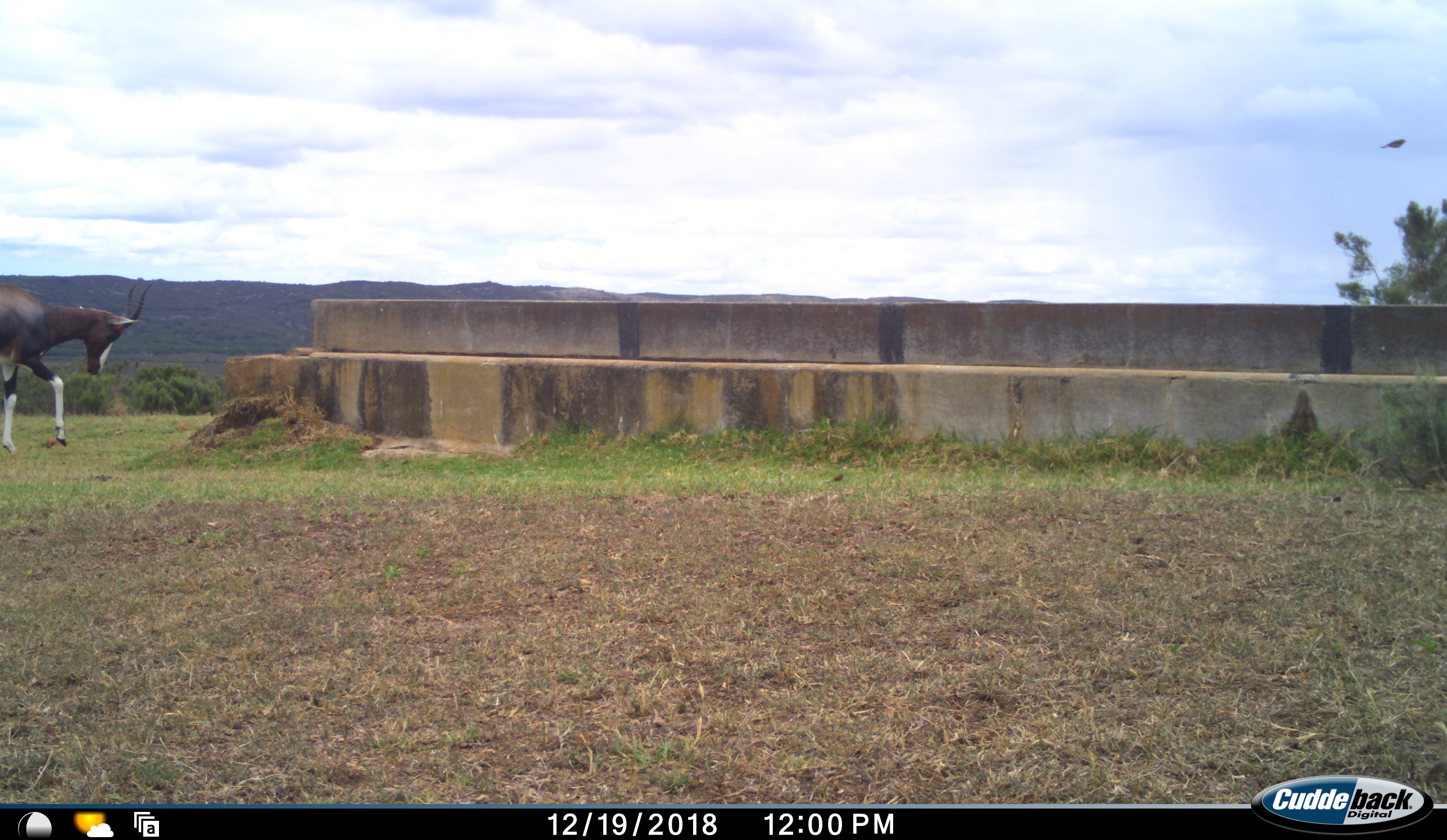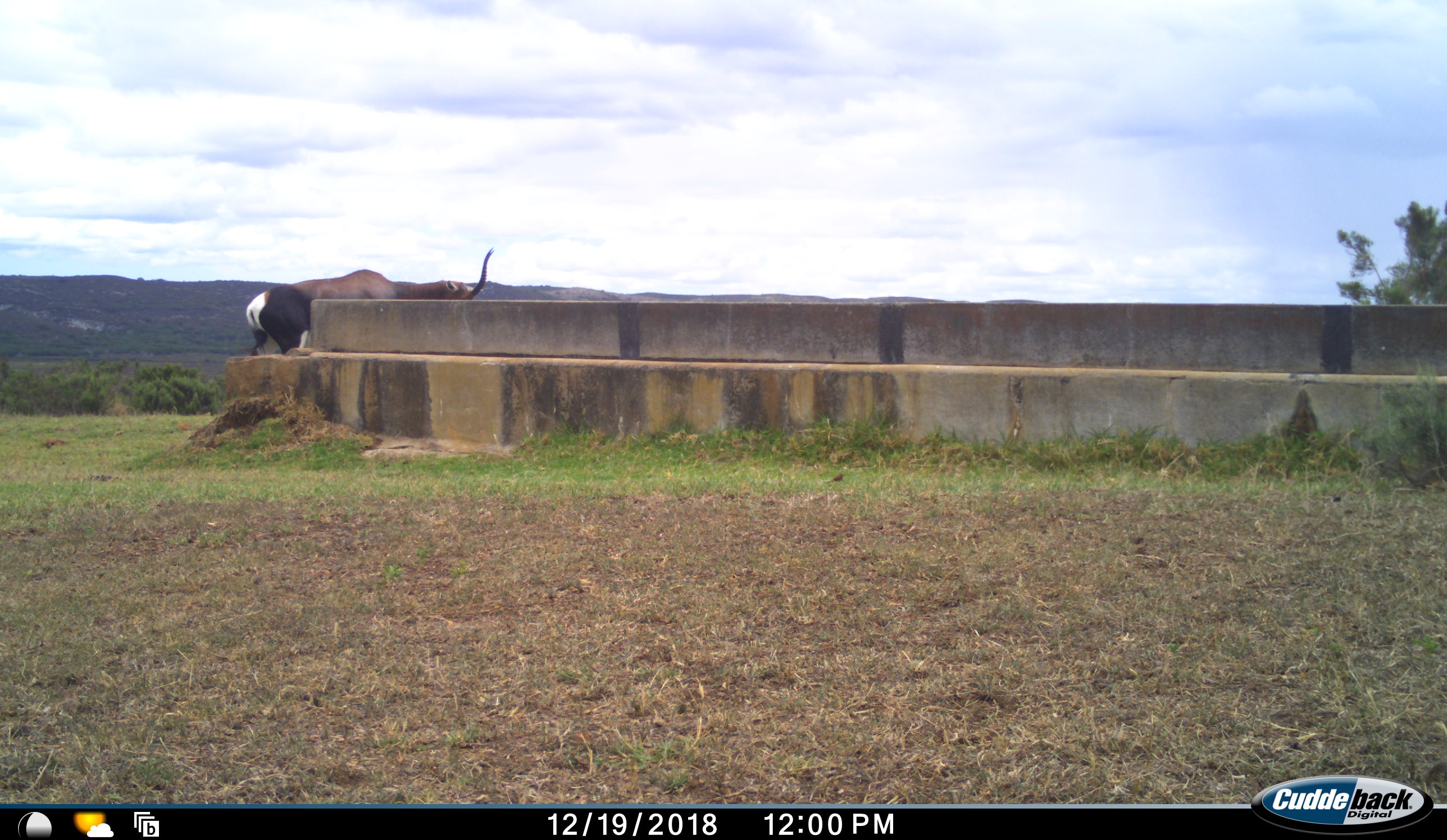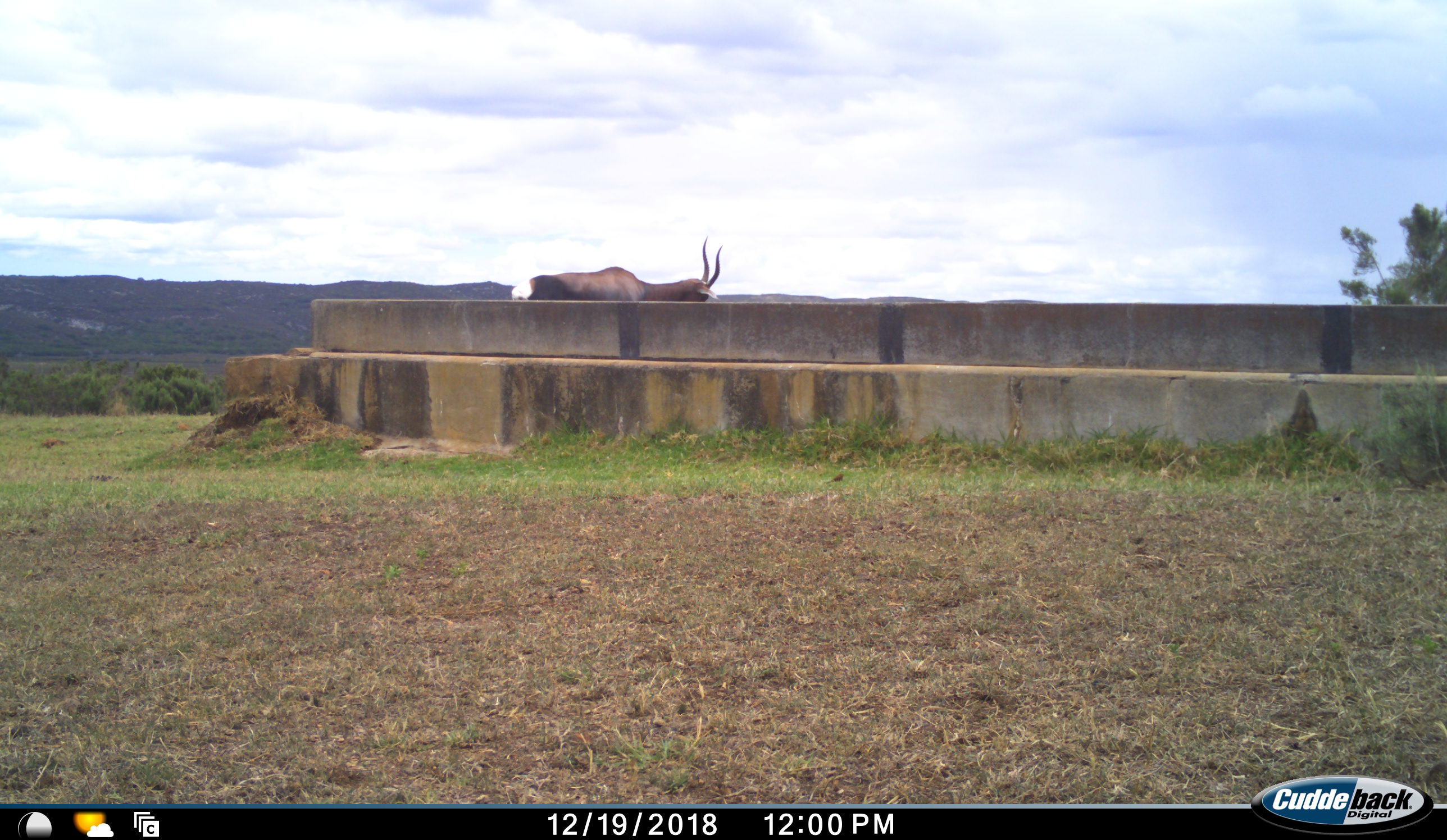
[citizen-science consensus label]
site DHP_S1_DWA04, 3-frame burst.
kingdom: Animalia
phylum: Chordata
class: Mammalia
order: Artiodactyla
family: Bovidae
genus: Damaliscus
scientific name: Damaliscus pygargus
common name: bontebok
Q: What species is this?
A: Bontebok (Damaliscus pygargus).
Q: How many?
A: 1.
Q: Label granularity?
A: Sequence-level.